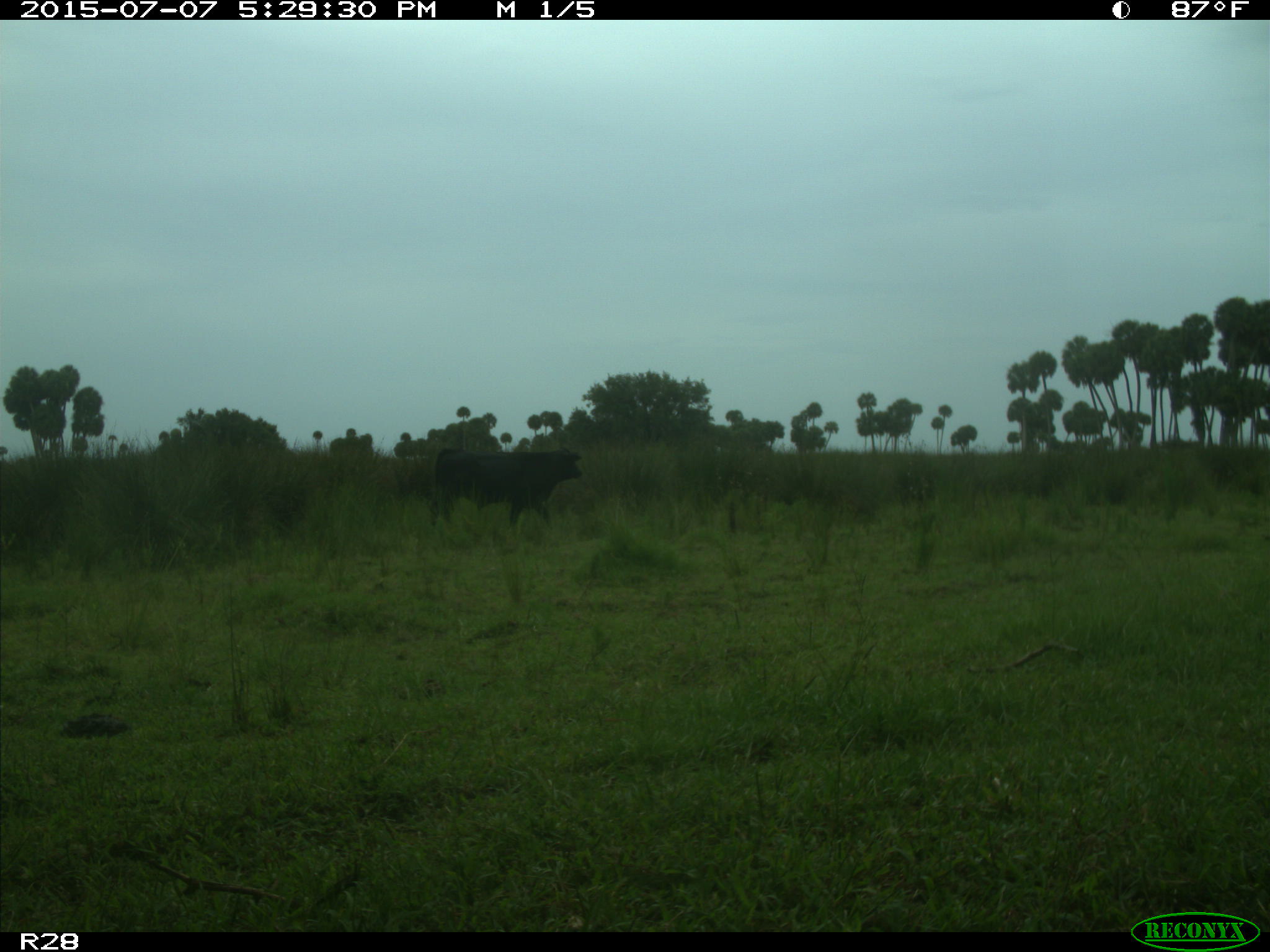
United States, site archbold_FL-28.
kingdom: Animalia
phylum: Chordata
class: Mammalia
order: Artiodactyla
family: Bovidae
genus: Bos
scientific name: Bos taurus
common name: domestic cow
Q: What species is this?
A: Bos taurus (domestic cow).